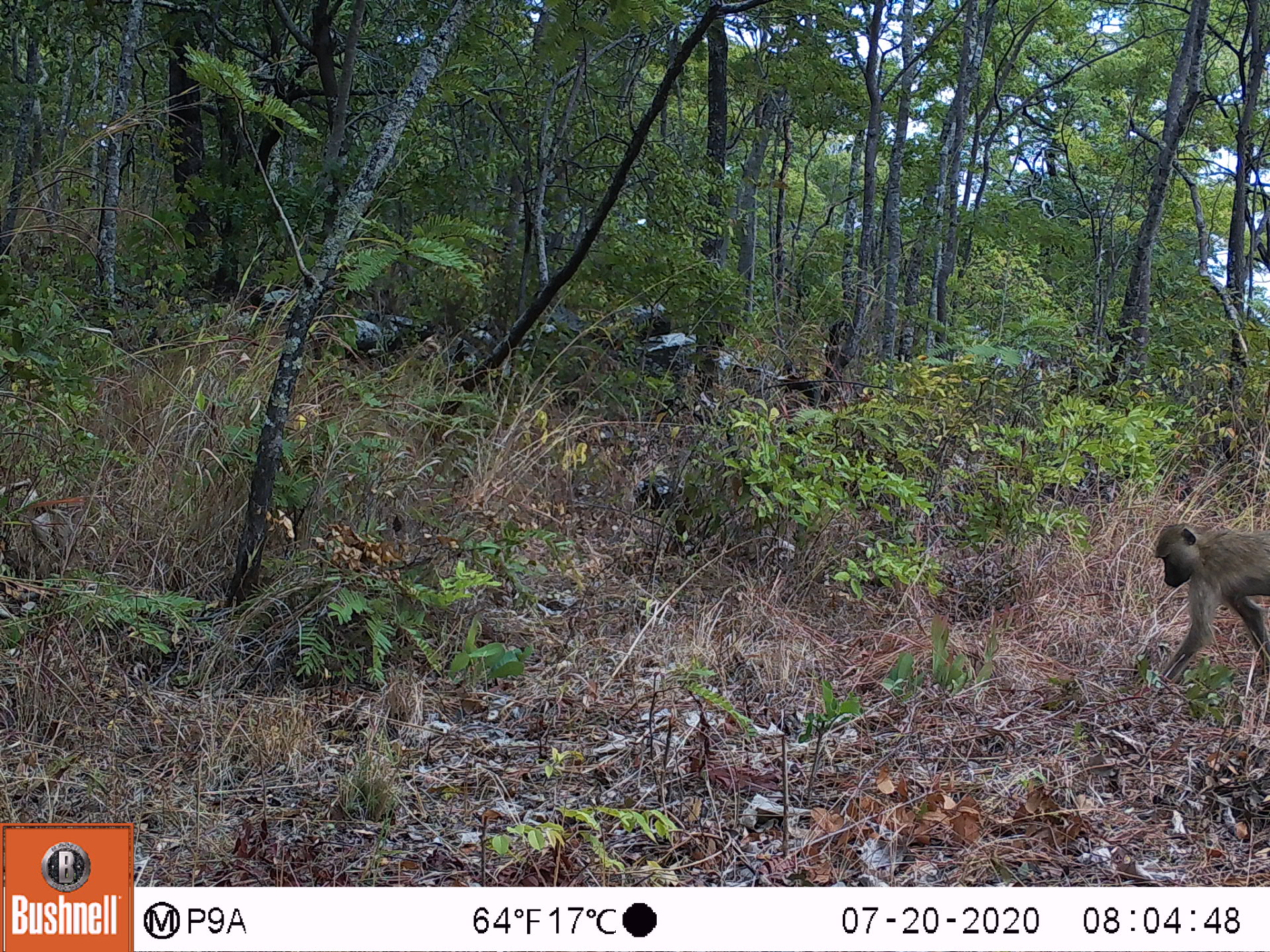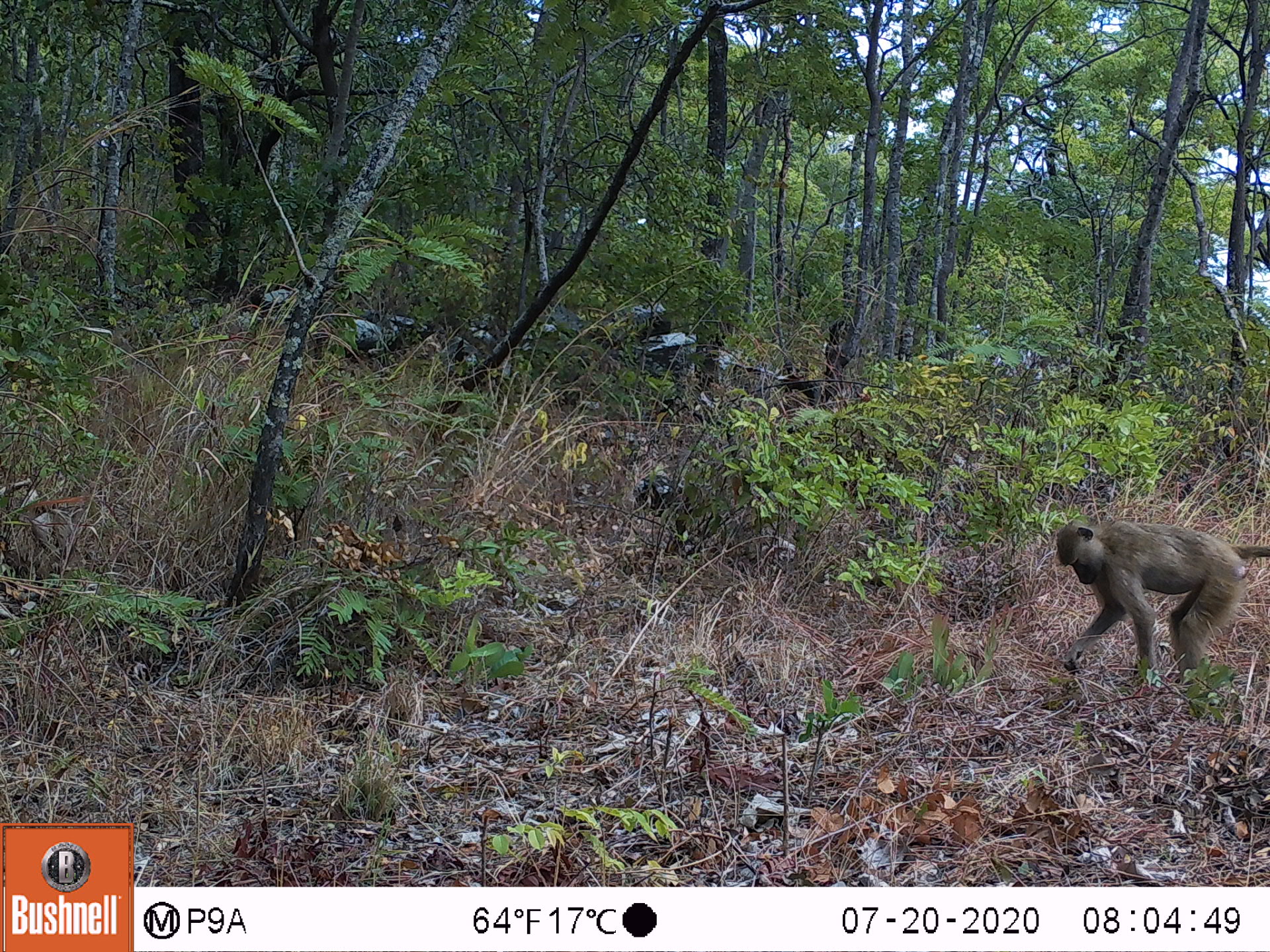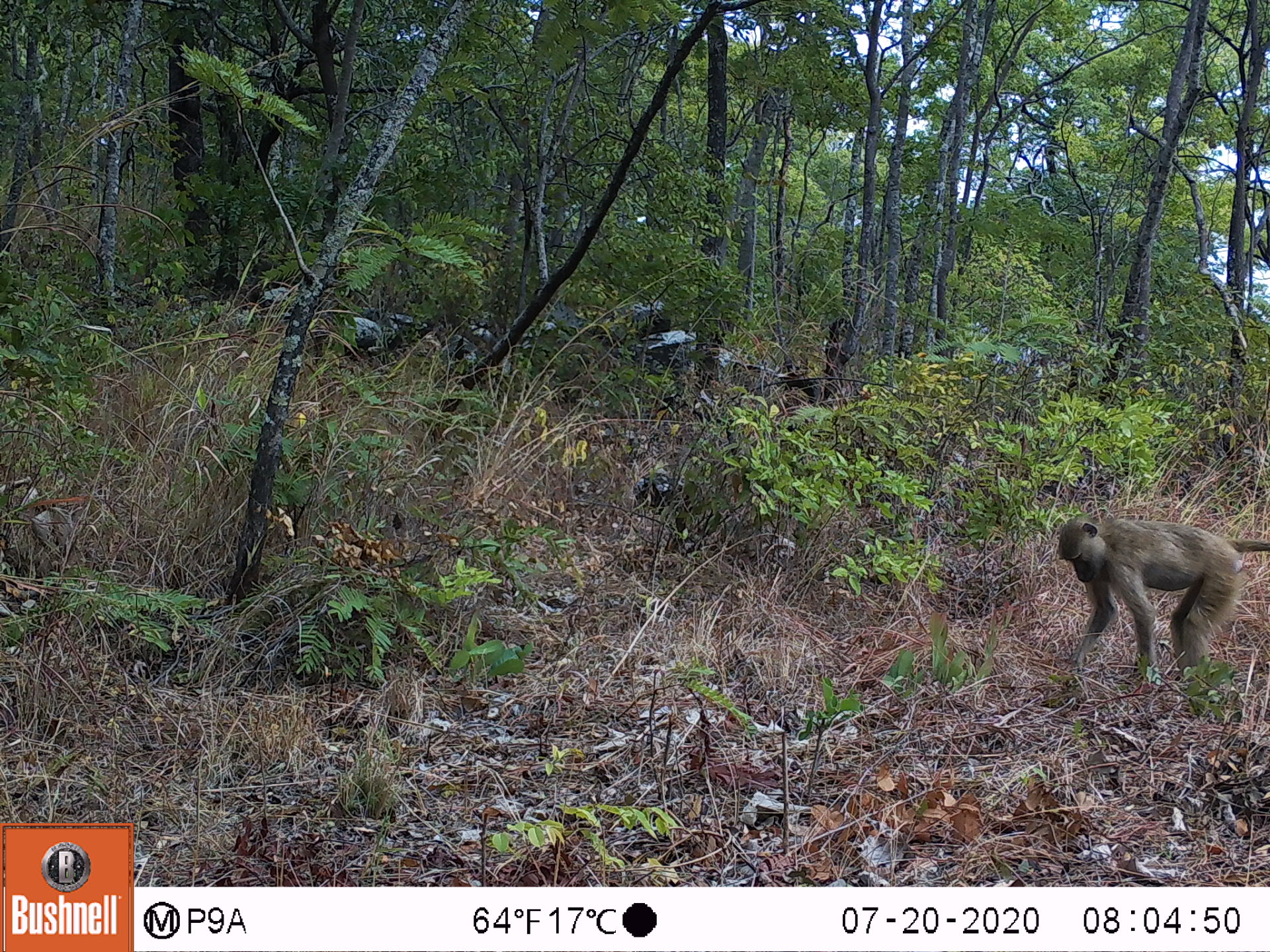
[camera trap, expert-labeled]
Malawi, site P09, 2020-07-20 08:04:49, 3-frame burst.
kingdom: Animalia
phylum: Chordata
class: Mammalia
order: Primates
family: Cercopithecidae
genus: Papio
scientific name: Papio cynocephalus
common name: yellow baboon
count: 1